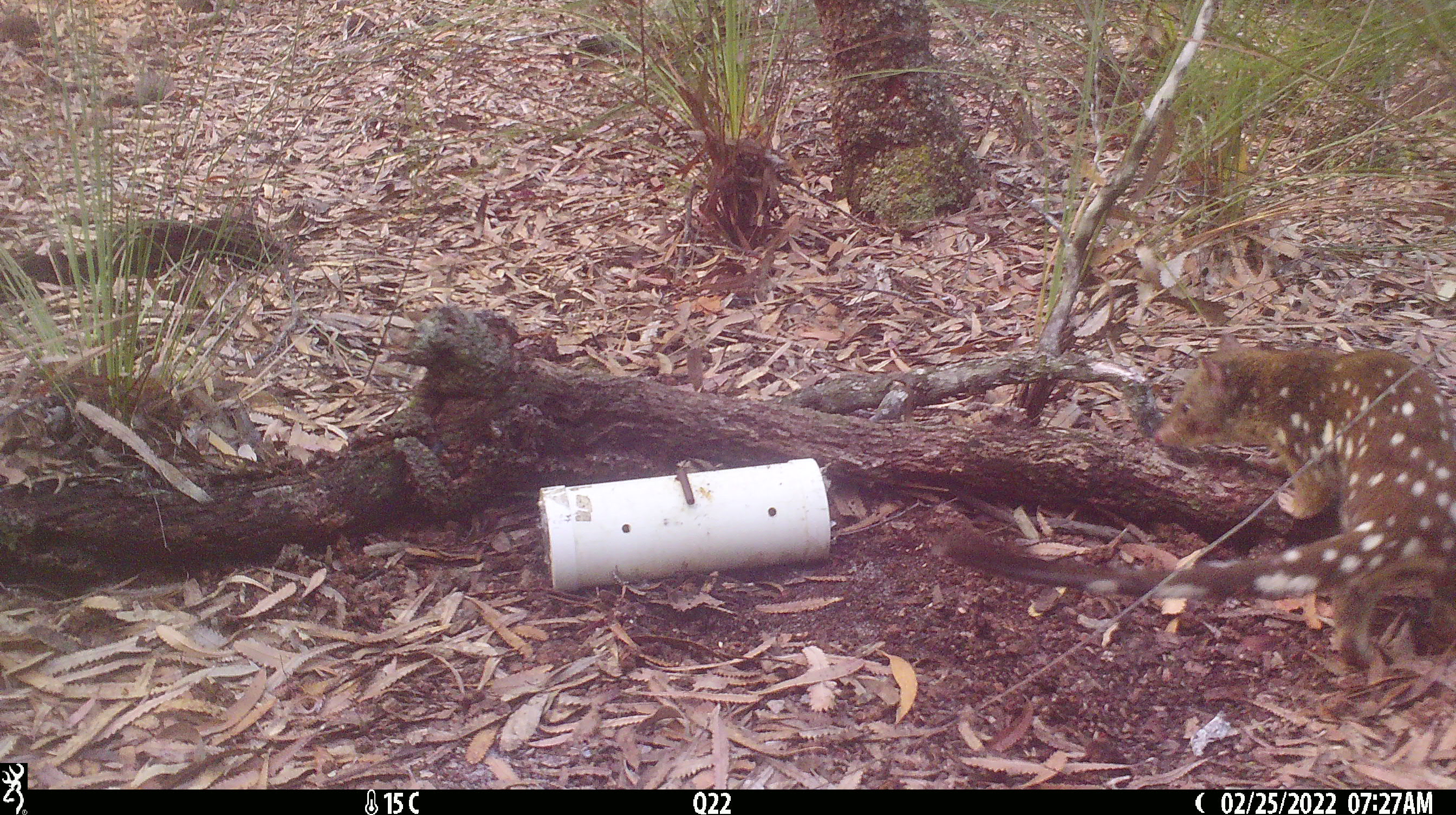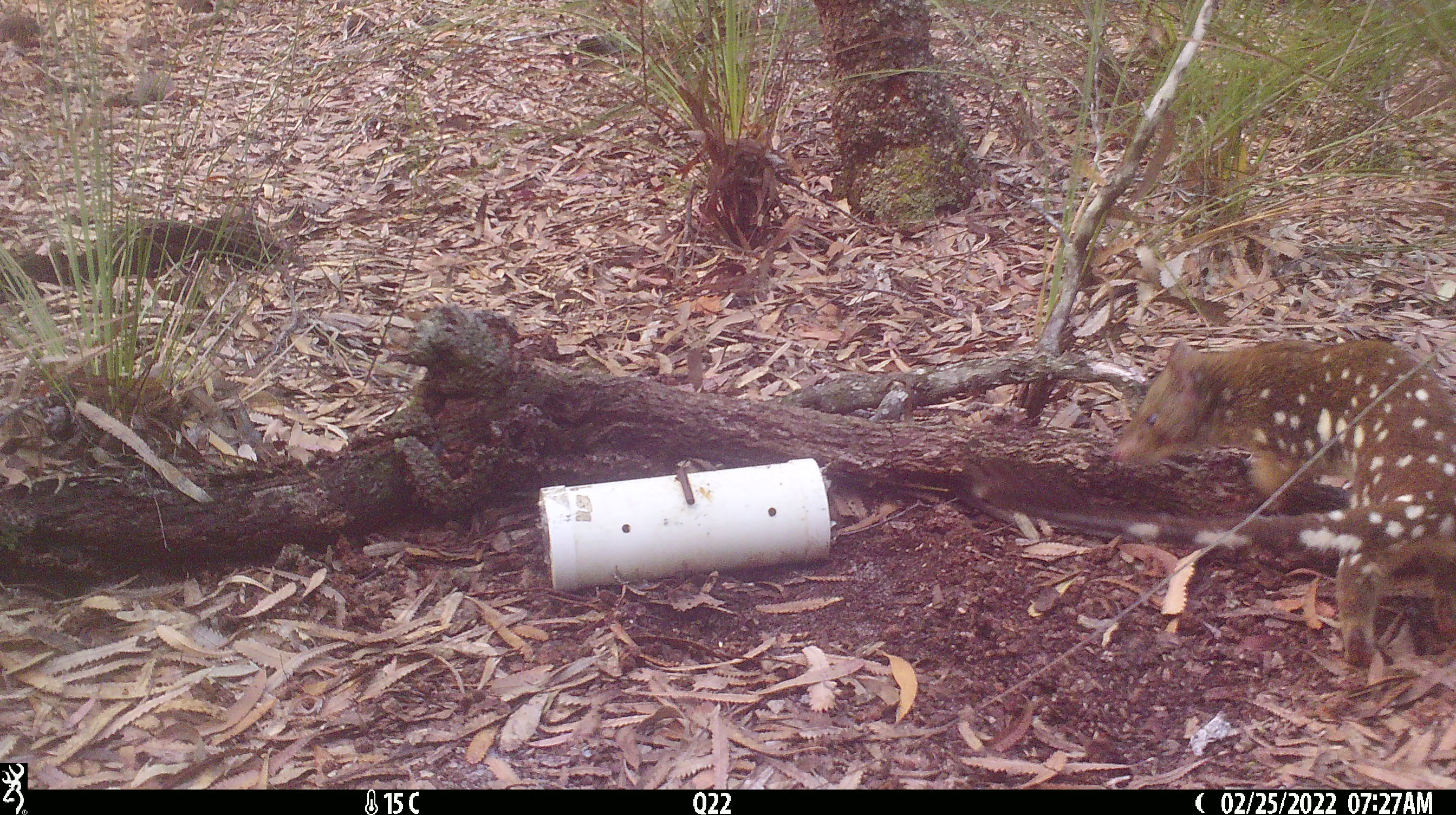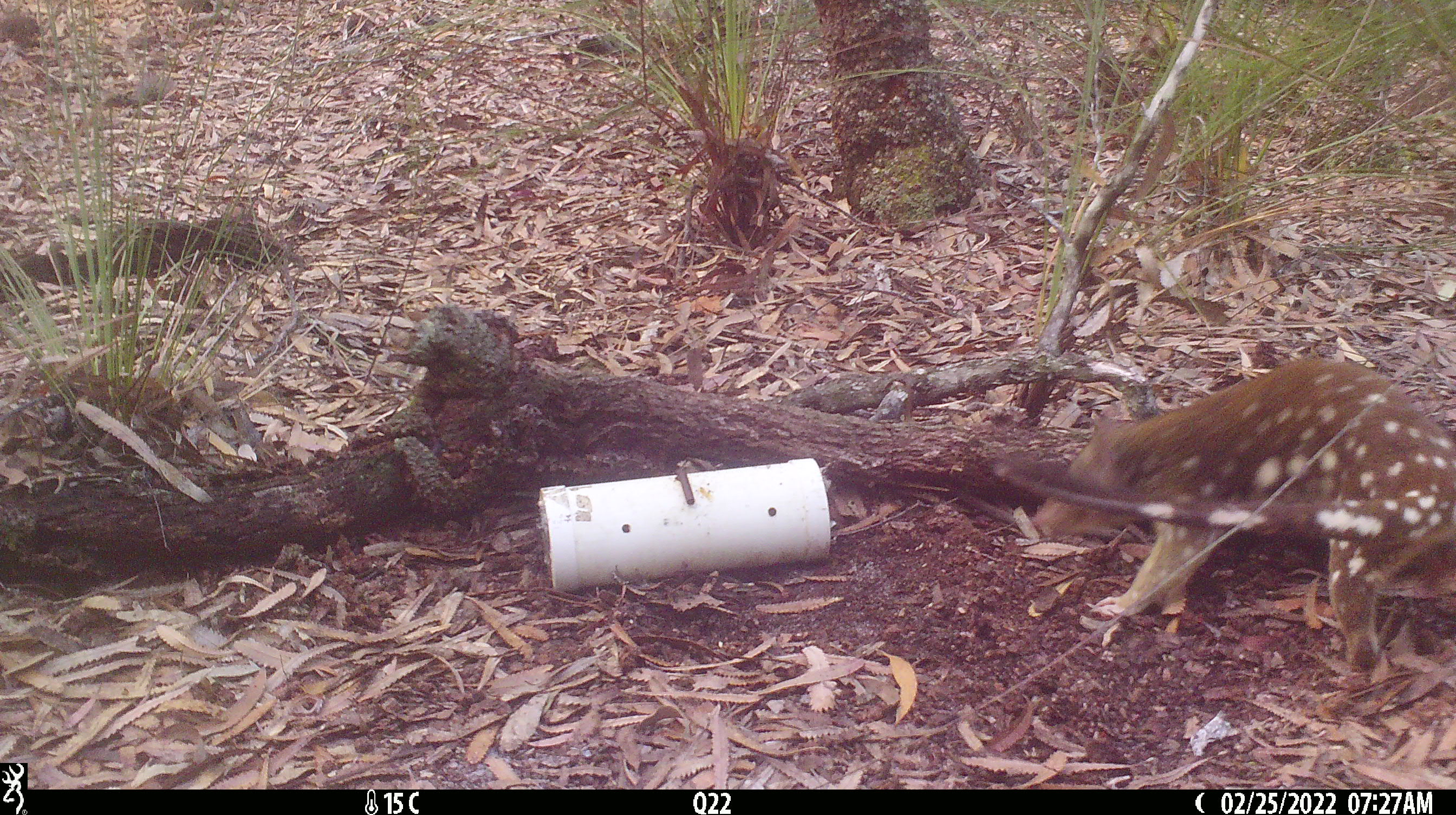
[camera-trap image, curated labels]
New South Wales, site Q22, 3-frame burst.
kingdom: Animalia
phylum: Chordata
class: Mammalia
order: Dasyuromorphia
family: Dasyuridae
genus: Dasyurus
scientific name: Dasyurus maculatus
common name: spotted-tailed quoll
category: quoll